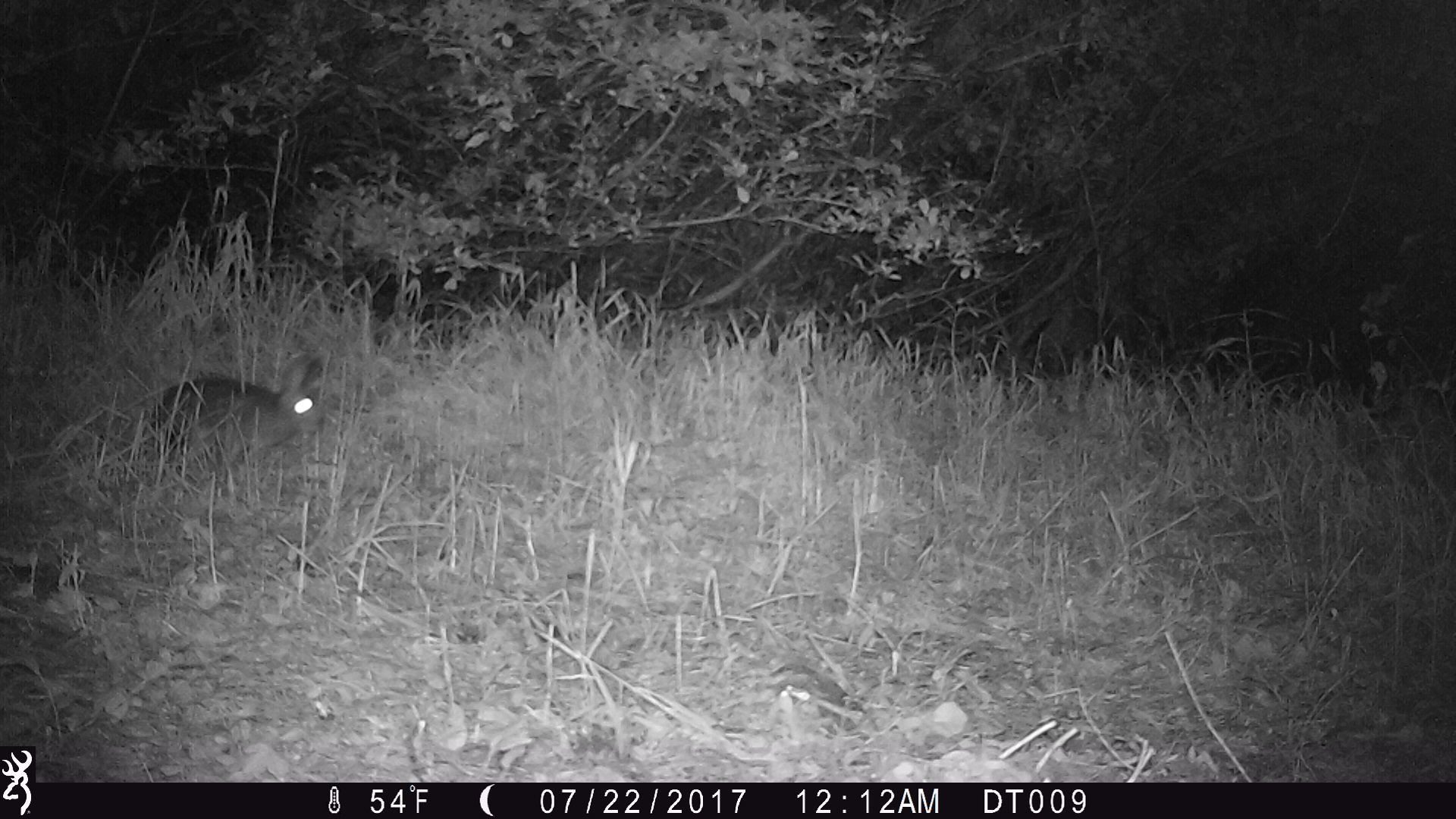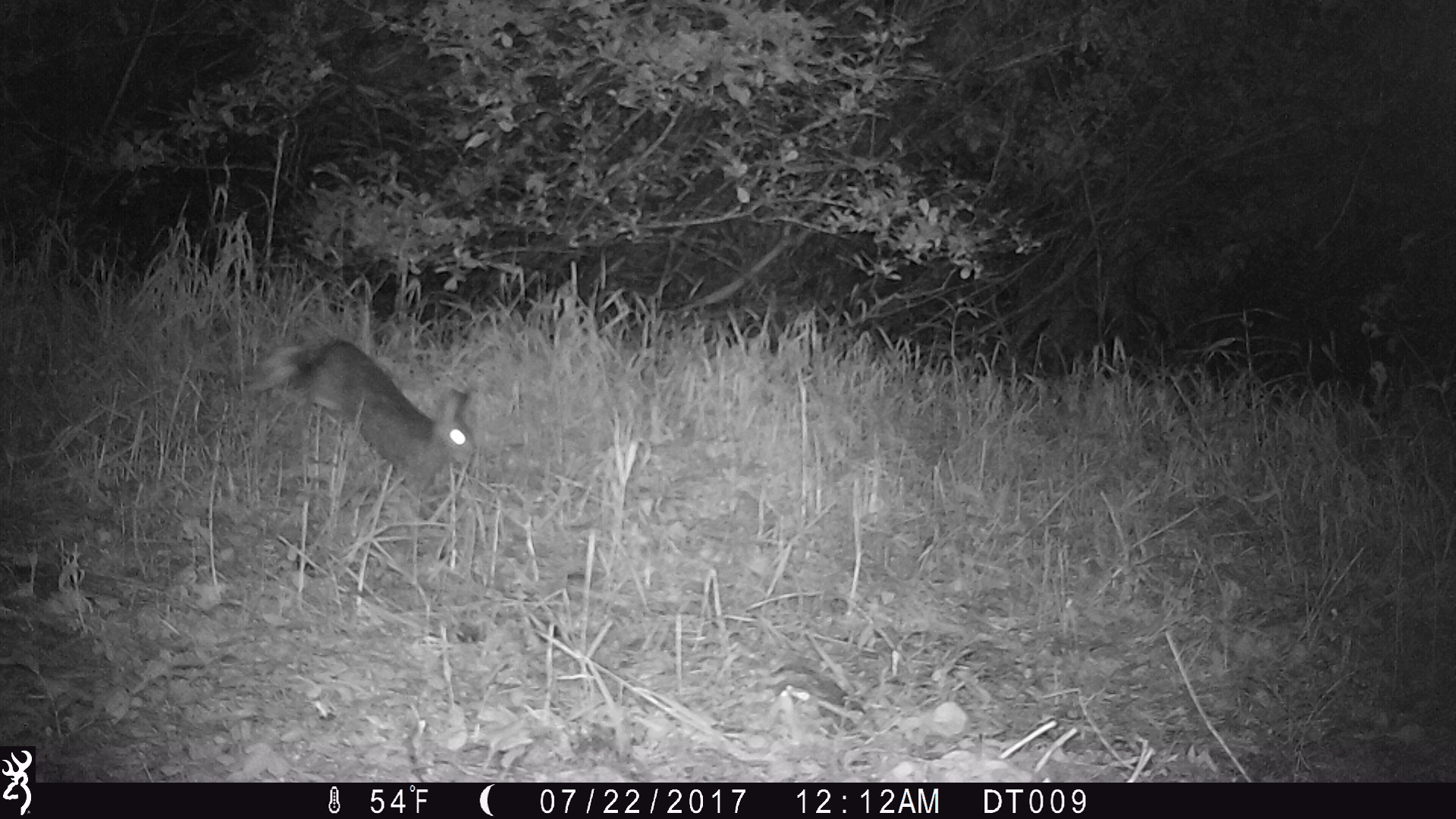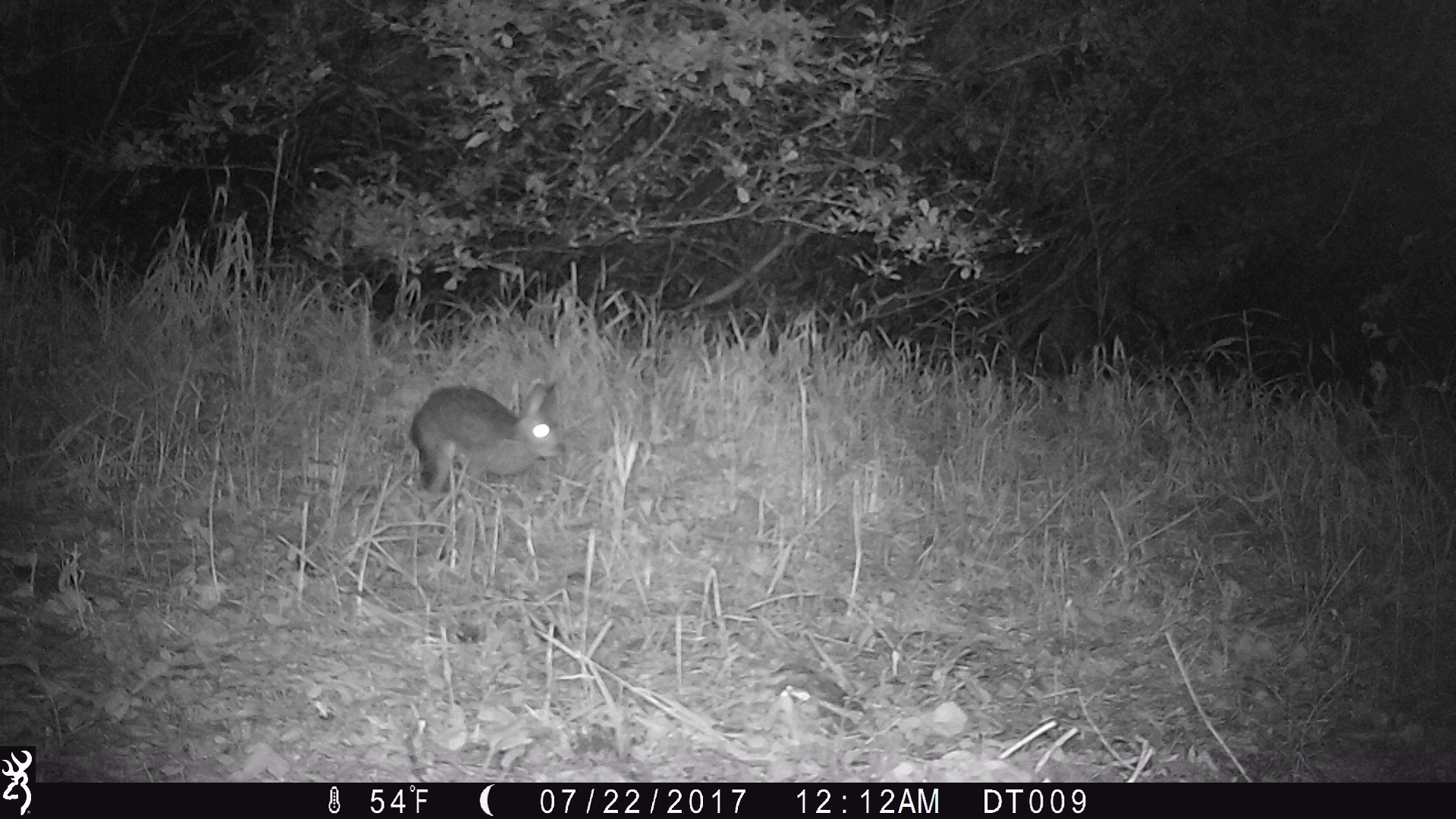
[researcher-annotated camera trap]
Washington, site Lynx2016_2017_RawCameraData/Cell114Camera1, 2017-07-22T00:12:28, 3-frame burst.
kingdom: Animalia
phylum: Chordata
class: Mammalia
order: Lagomorpha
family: Leporidae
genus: Lepus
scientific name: Lepus americanus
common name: snowshoe hare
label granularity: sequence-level